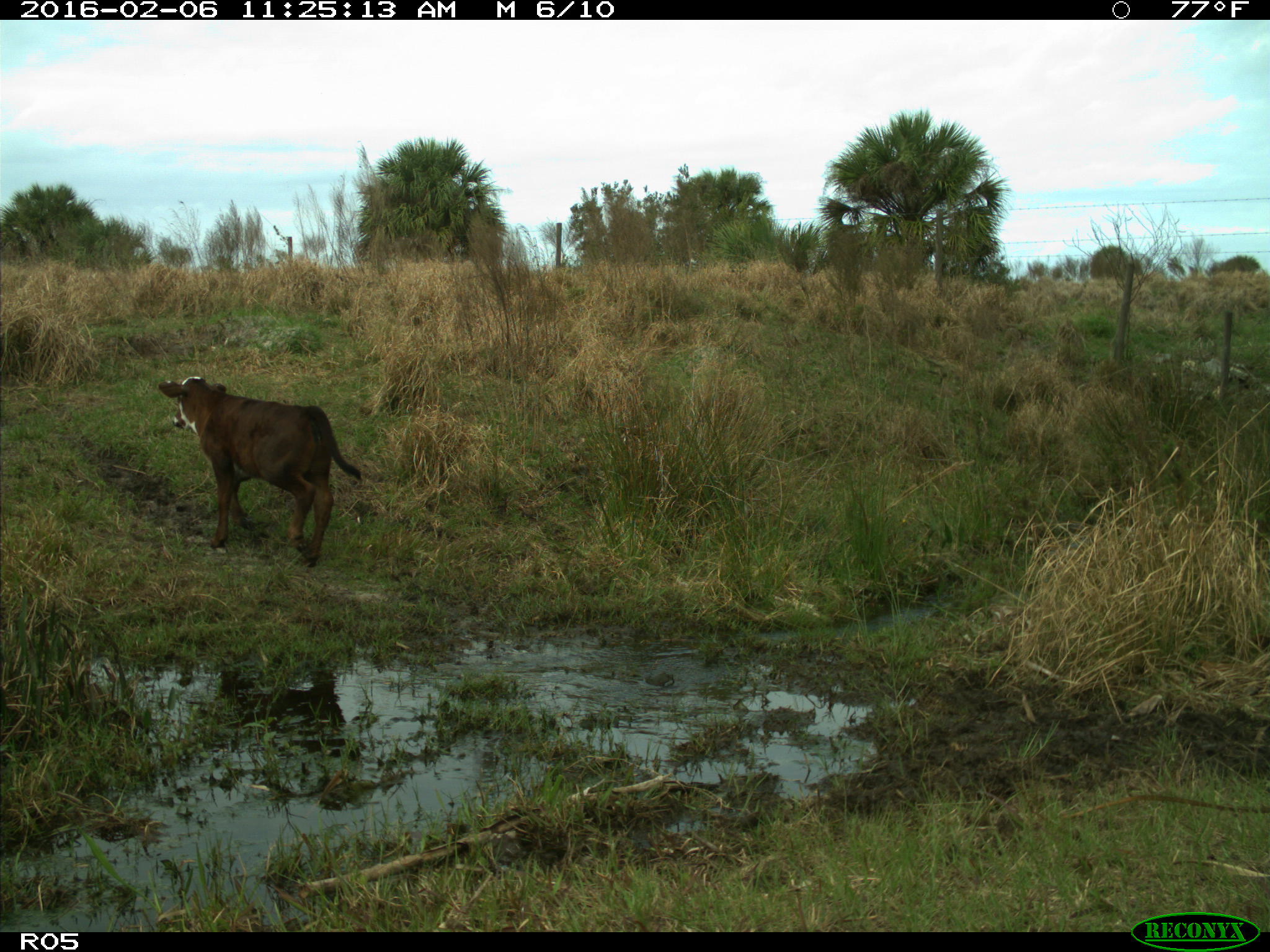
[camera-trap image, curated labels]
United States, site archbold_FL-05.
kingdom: Animalia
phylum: Chordata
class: Mammalia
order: Artiodactyla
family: Bovidae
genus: Bos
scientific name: Bos taurus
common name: domestic cow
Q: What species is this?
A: Bos taurus (domestic cow).